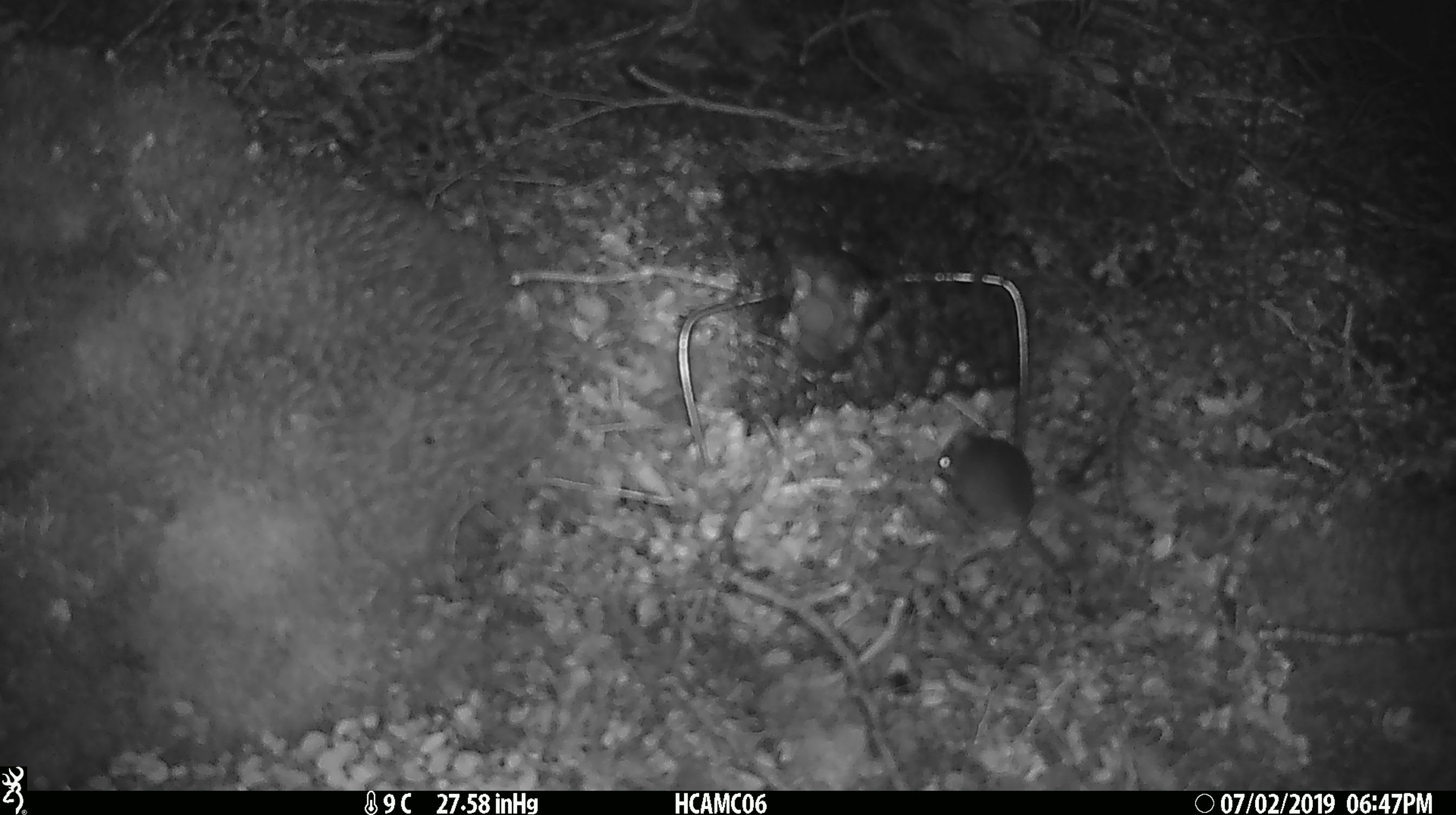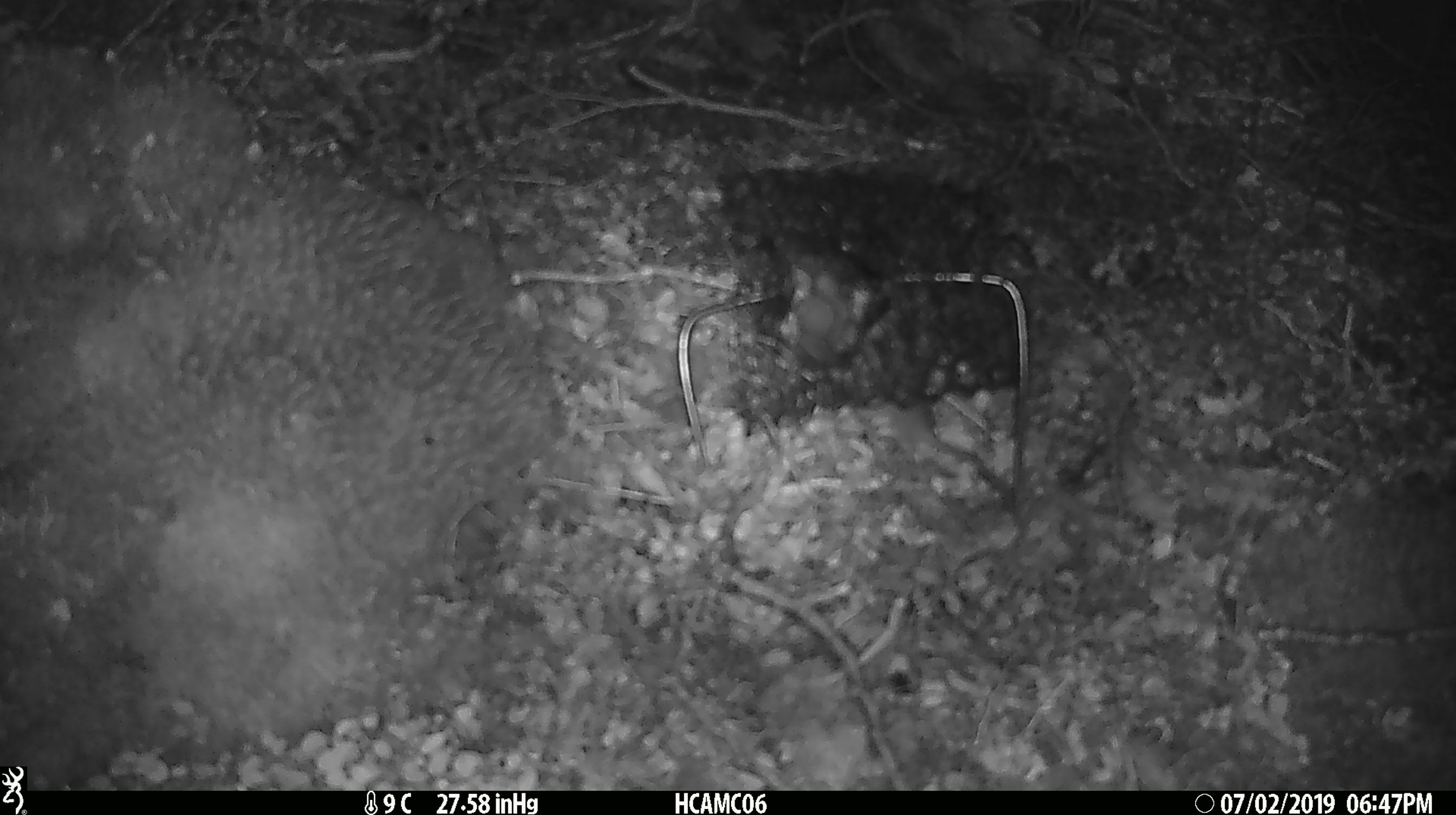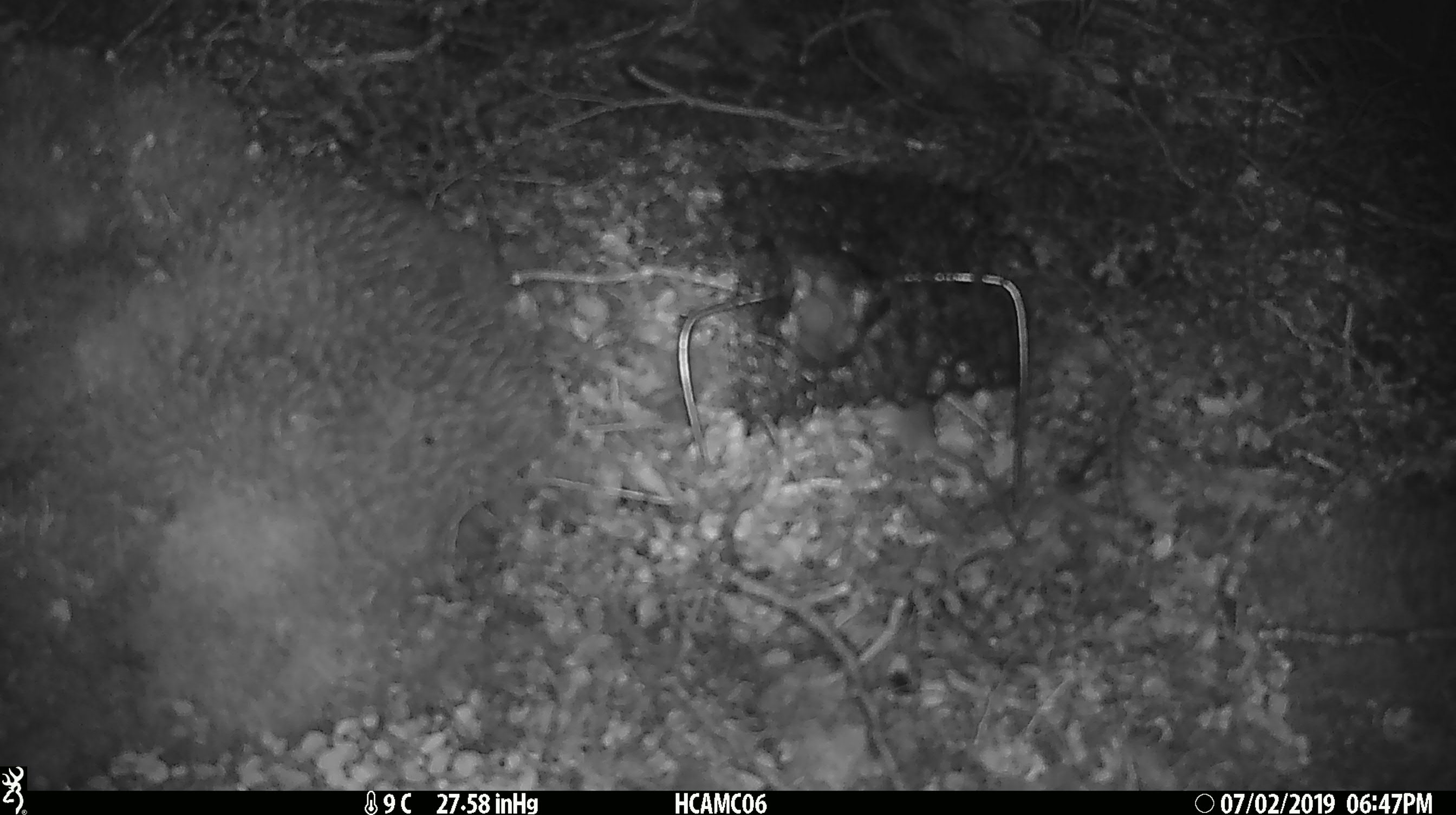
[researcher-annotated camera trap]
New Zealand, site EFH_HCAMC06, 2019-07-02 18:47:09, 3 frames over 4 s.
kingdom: Animalia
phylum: Chordata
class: Mammalia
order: Rodentia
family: Muridae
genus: Mus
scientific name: Mus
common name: mouse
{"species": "mouse (Mus)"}